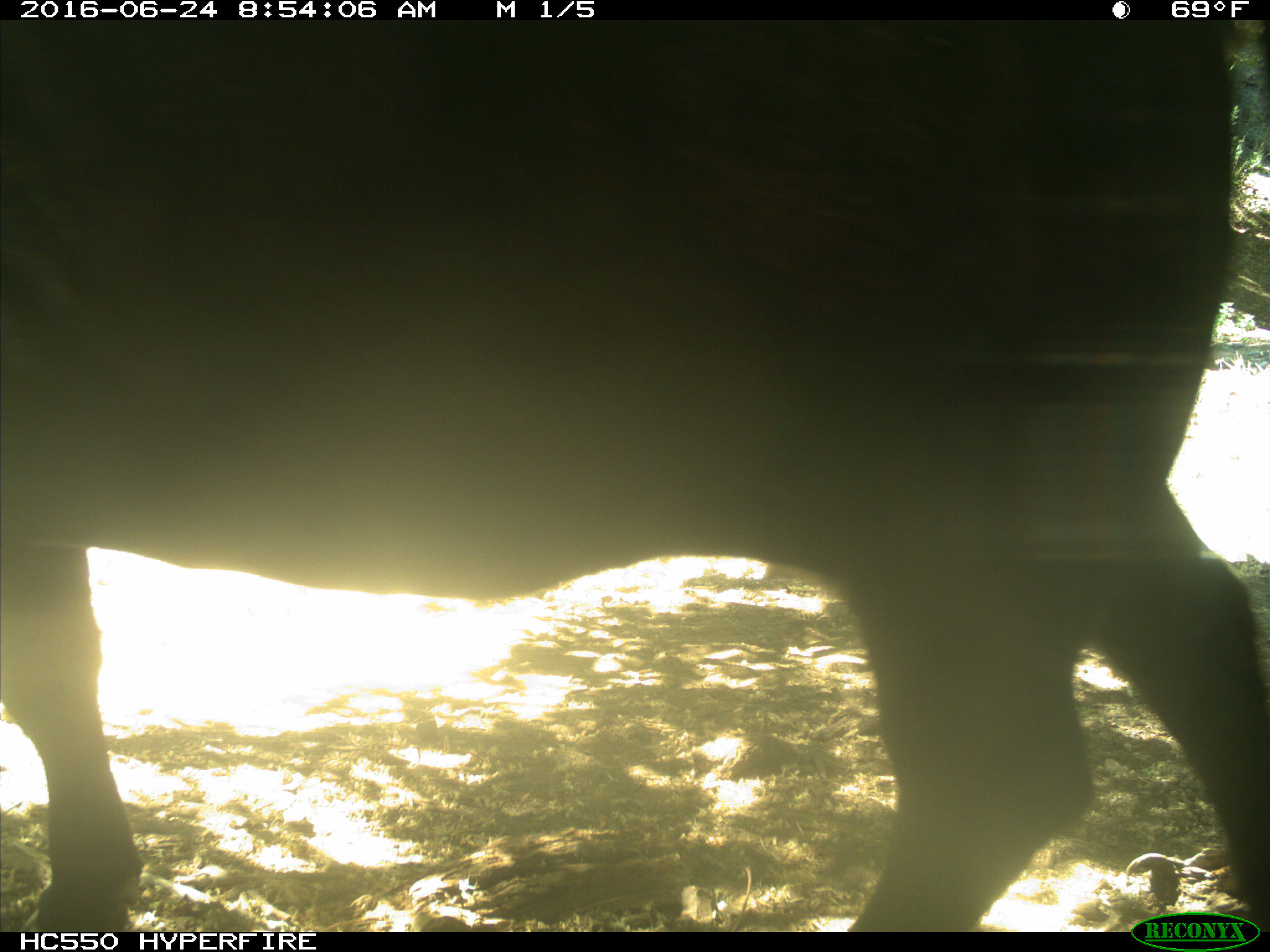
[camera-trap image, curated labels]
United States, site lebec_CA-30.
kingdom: Animalia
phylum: Chordata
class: Mammalia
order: Artiodactyla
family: Bovidae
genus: Bos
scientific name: Bos taurus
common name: domestic cow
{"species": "Bos taurus (domestic cow)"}